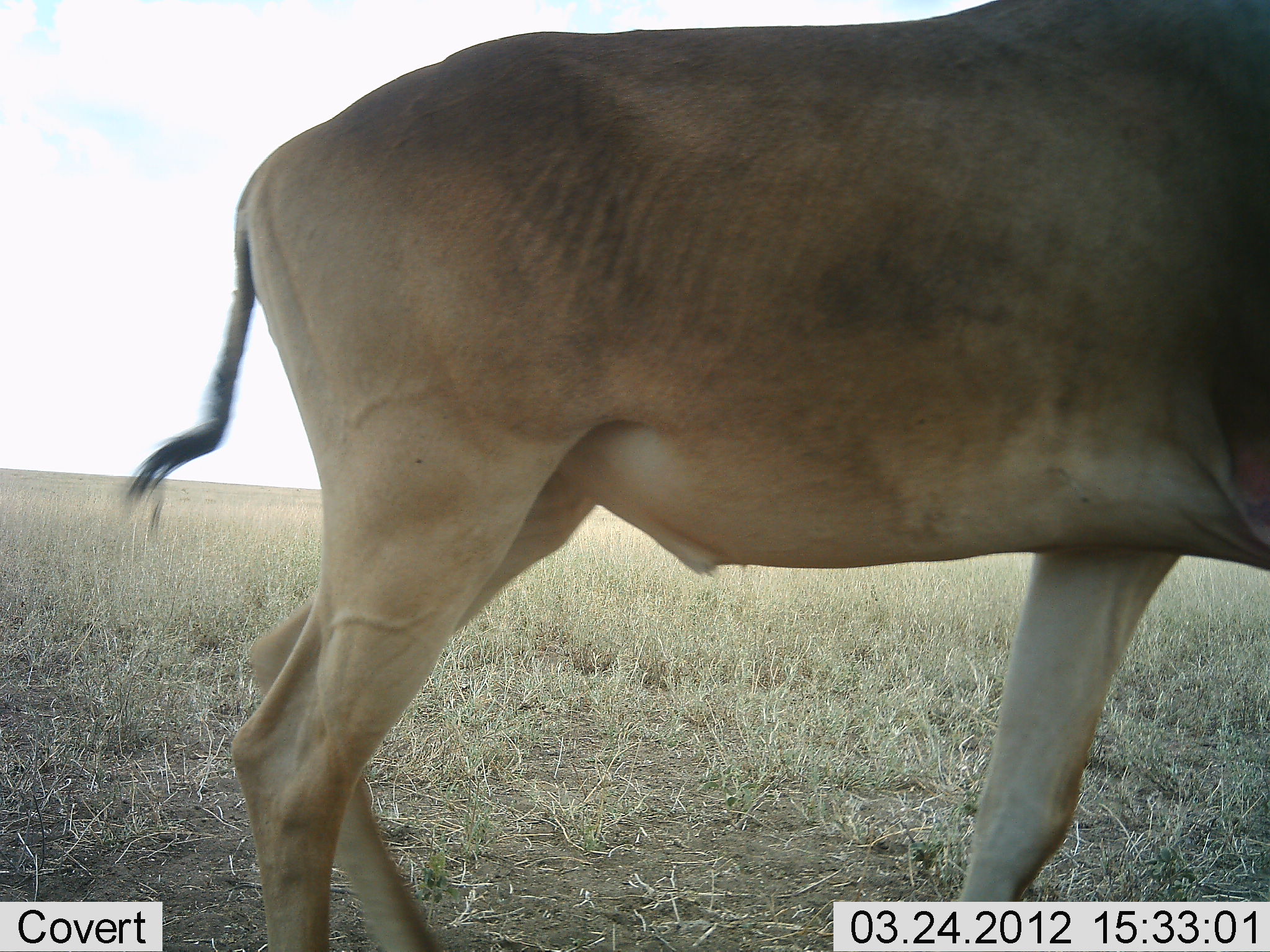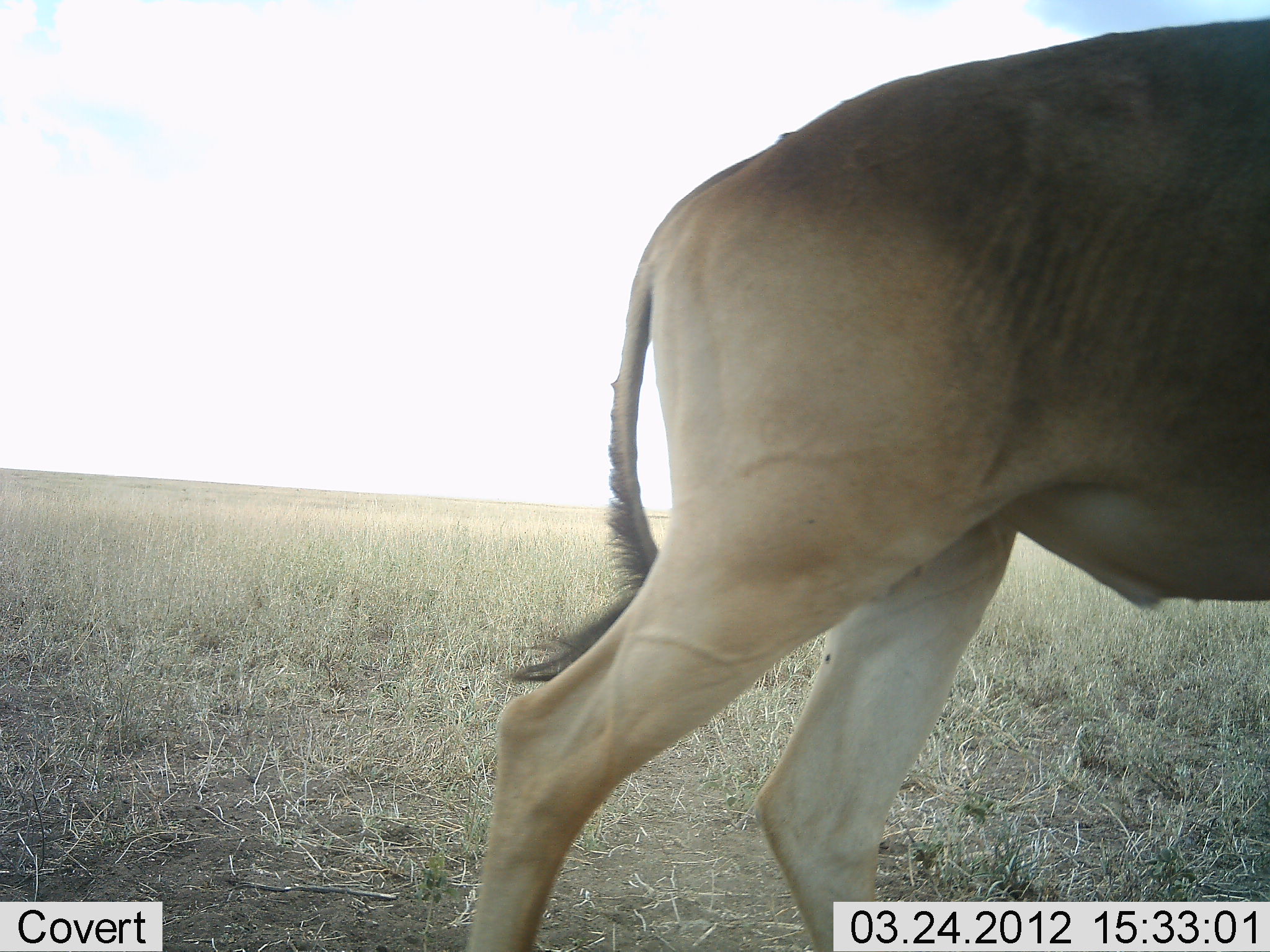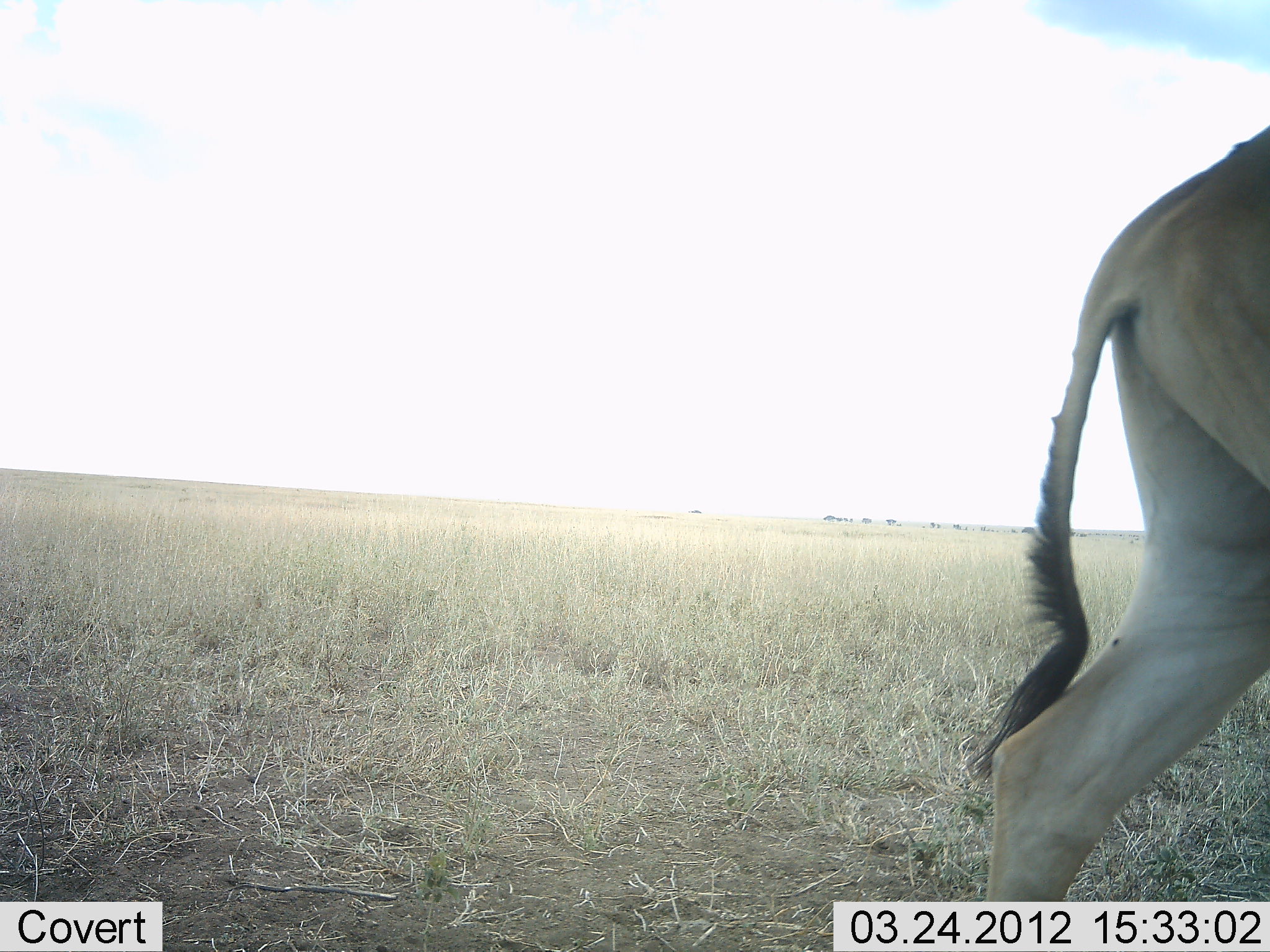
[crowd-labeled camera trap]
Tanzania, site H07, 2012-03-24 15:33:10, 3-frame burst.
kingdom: Animalia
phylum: Chordata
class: Mammalia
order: Artiodactyla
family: Bovidae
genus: Alcelaphus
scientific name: Alcelaphus buselaphus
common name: hartebeest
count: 1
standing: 8%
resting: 0%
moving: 92%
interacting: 0%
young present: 0%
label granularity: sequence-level